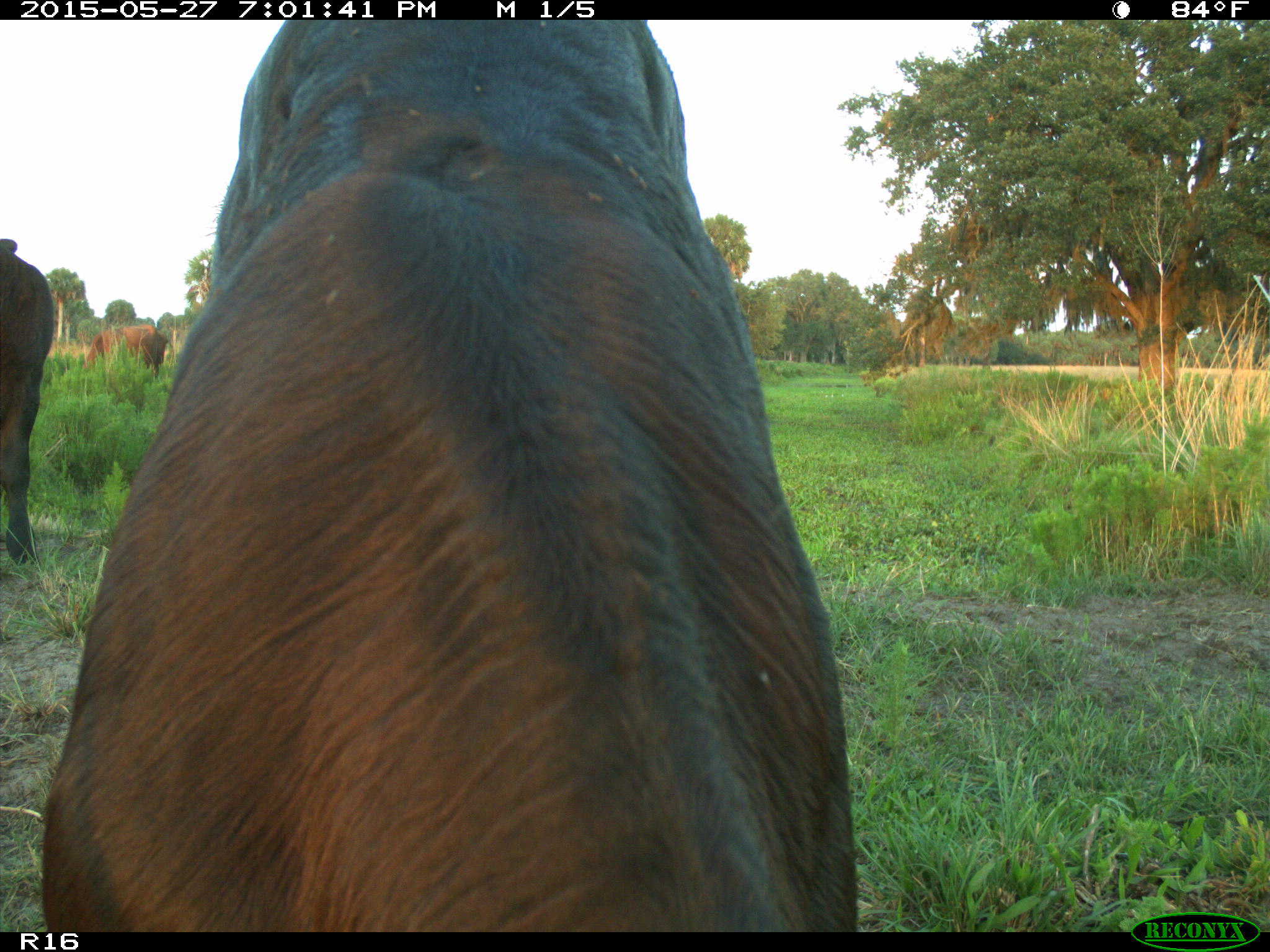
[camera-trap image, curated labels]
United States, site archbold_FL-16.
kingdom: Animalia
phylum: Chordata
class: Mammalia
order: Artiodactyla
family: Bovidae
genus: Bos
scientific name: Bos taurus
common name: domestic cow